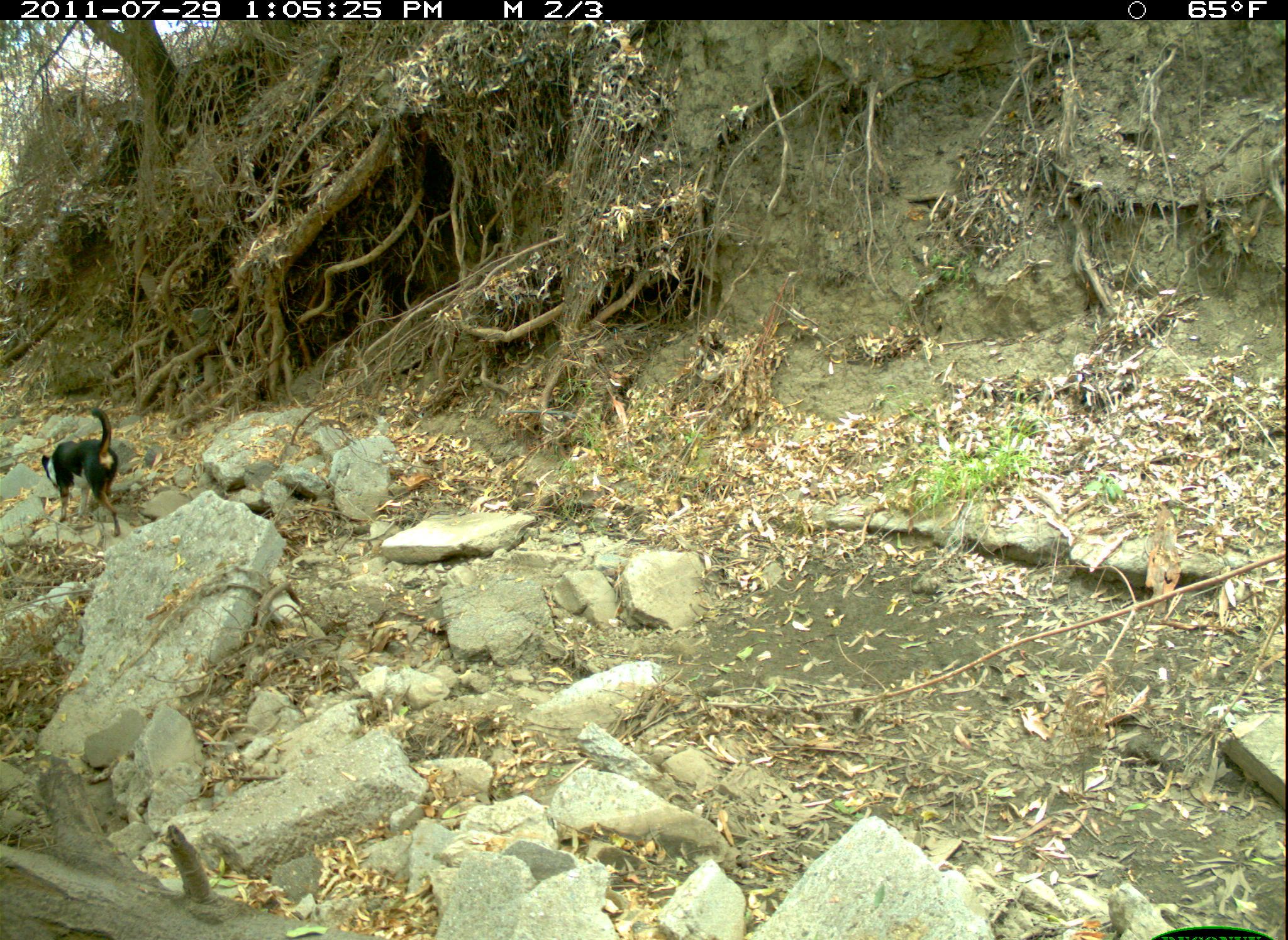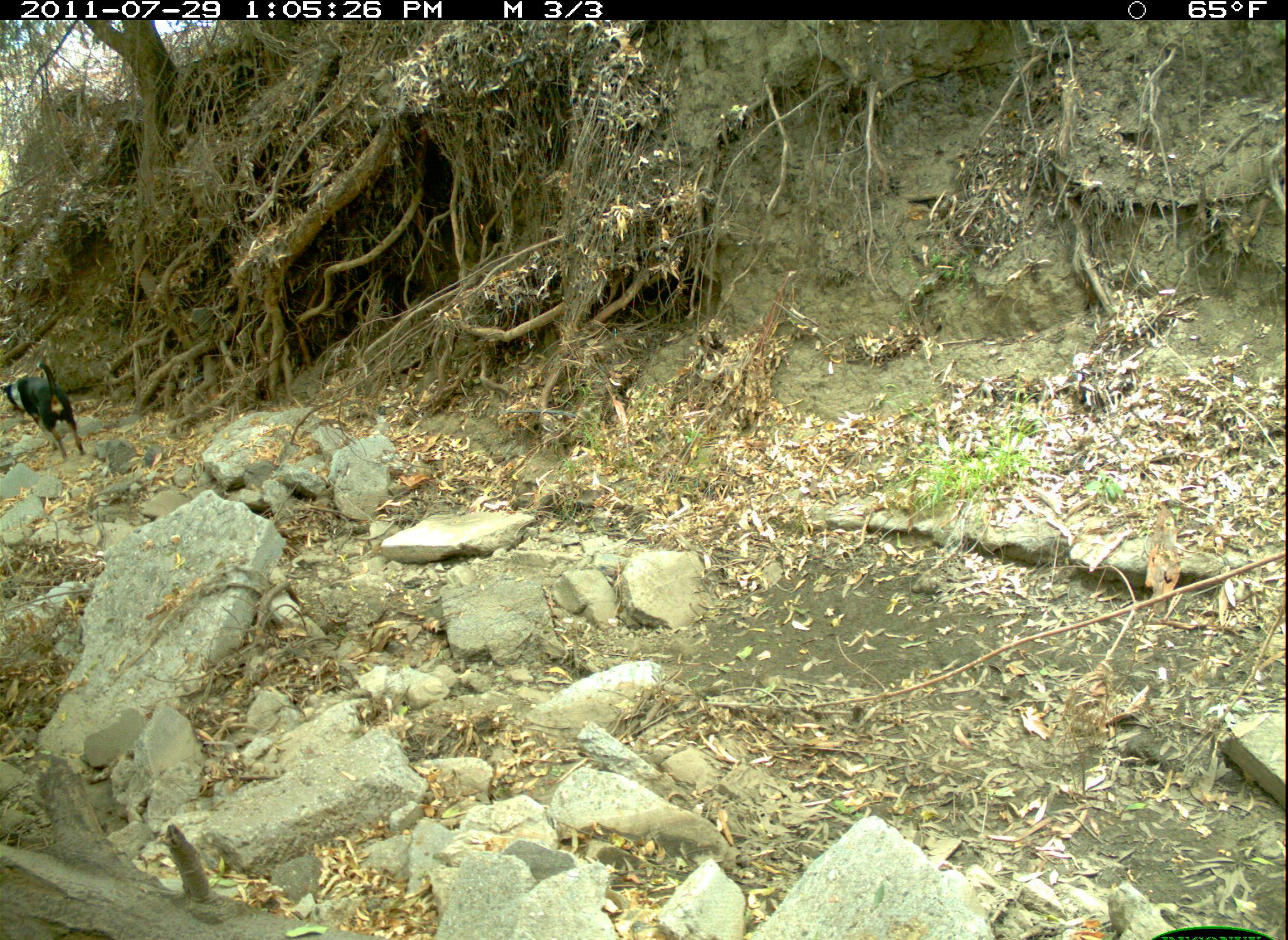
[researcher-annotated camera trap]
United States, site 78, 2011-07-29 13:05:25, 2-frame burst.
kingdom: Animalia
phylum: Chordata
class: Mammalia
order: Carnivora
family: Canidae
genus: Canis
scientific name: Canis familiaris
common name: domestic dog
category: dog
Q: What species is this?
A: Dog (domestic dog) (Canis familiaris).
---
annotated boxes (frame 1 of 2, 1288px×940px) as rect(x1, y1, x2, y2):
dog: rect(29, 403, 147, 538)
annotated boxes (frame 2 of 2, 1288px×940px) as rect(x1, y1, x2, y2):
dog: rect(0, 345, 108, 485)